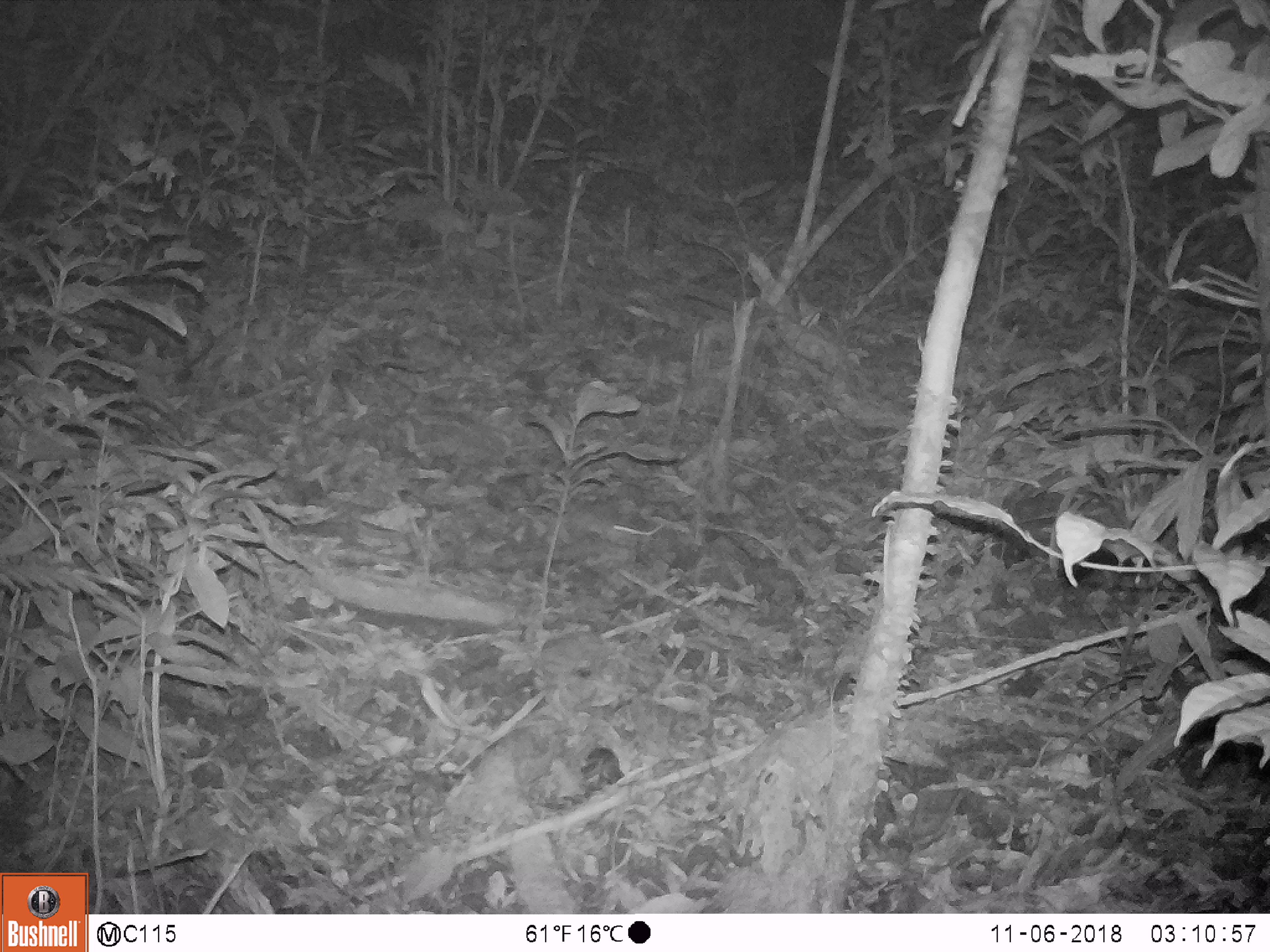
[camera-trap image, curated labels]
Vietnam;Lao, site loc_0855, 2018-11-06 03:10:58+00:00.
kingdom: Animalia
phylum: Chordata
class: Mammalia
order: Rodentia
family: Muridae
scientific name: Muridae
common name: old-world mice and rats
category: unidentified murid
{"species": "unidentified murid (old-world mice and rats) (Muridae)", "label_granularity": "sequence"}